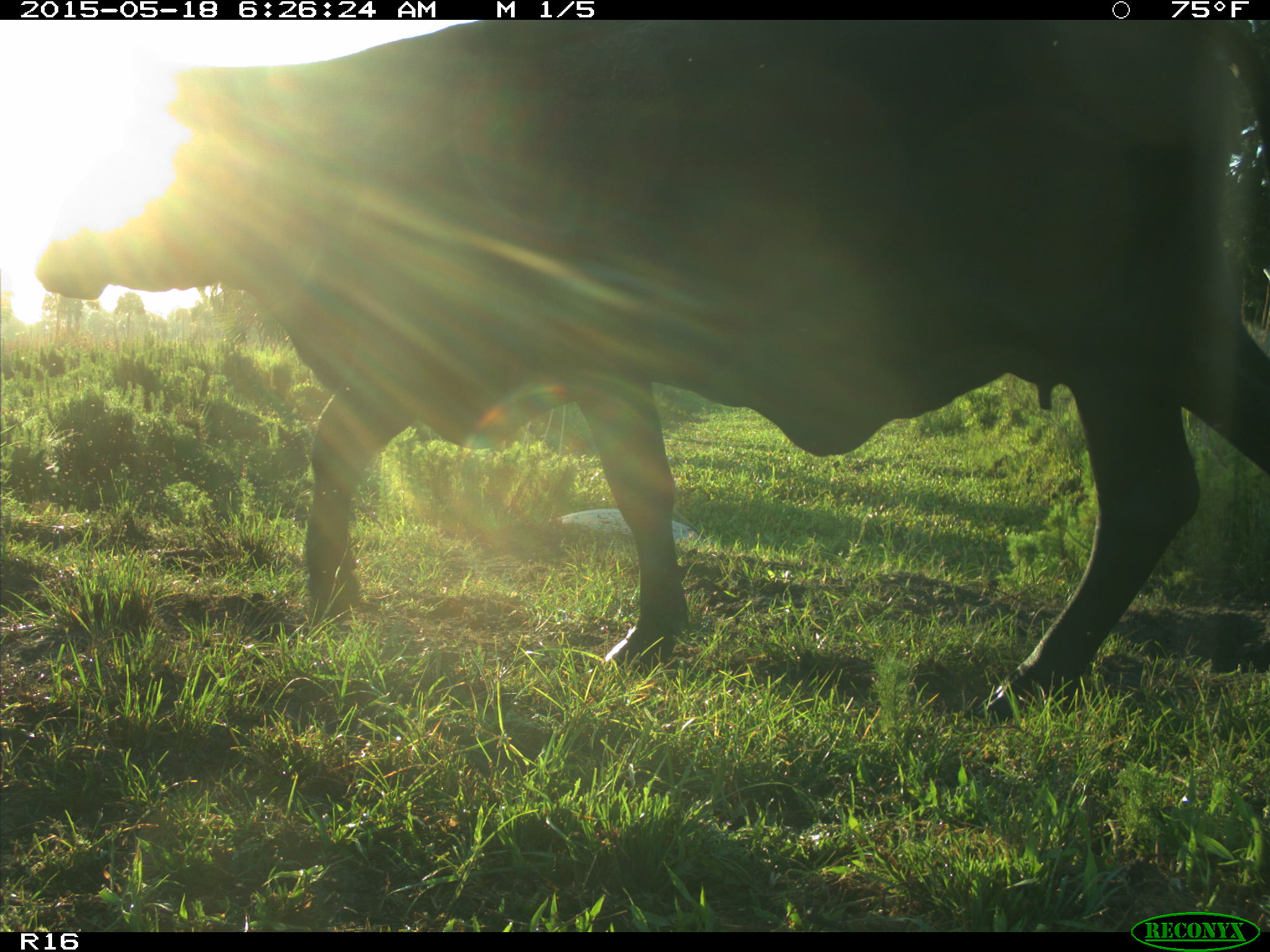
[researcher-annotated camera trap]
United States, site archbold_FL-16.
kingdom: Animalia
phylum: Chordata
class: Mammalia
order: Artiodactyla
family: Bovidae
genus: Bos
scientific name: Bos taurus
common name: domestic cow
Bos taurus (domestic cow).